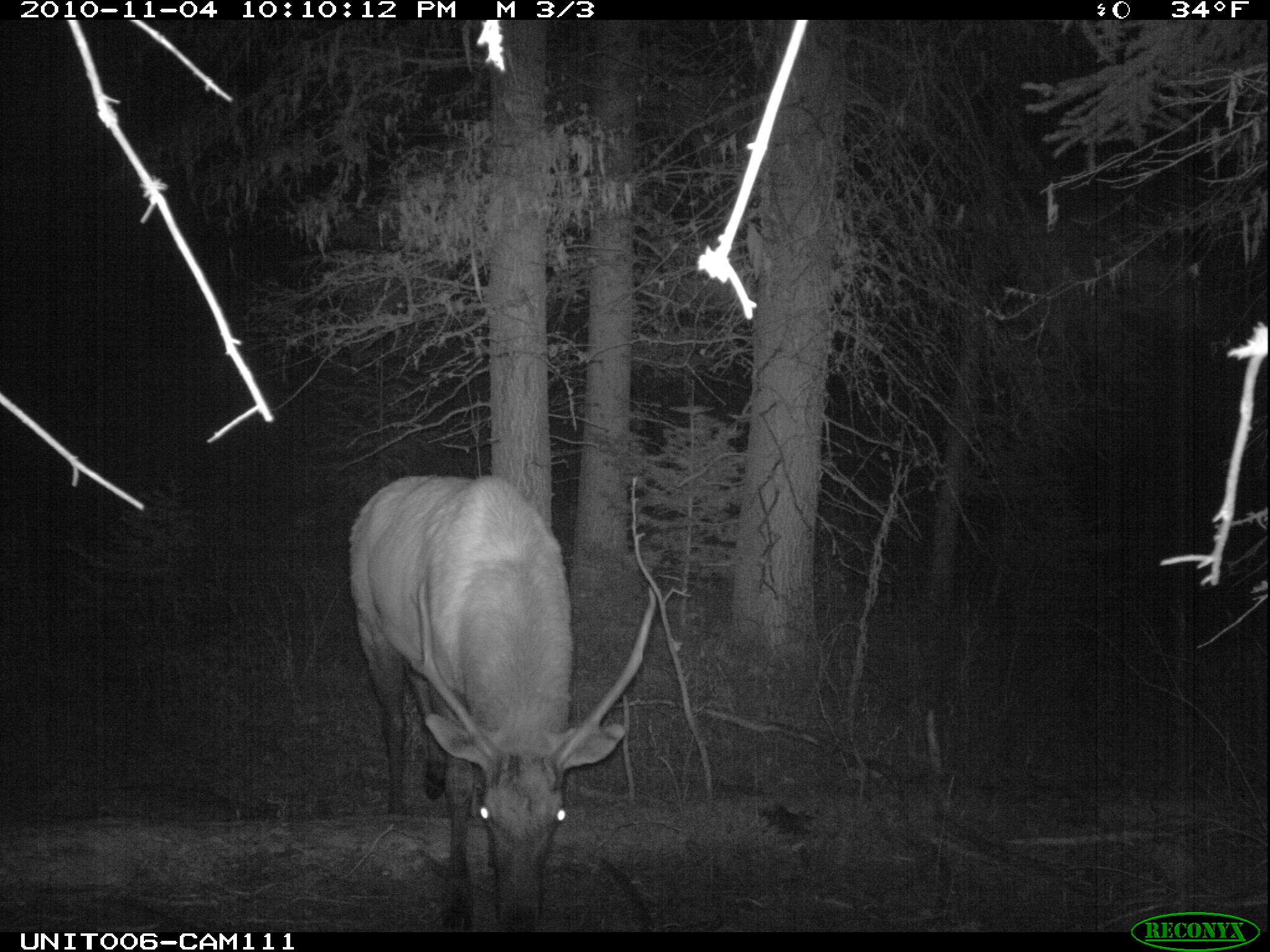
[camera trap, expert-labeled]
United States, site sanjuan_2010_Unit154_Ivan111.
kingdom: Animalia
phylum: Chordata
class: Mammalia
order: Artiodactyla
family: Cervidae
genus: Cervus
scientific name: Cervus elaphus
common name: red deer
Cervus elaphus (red deer).